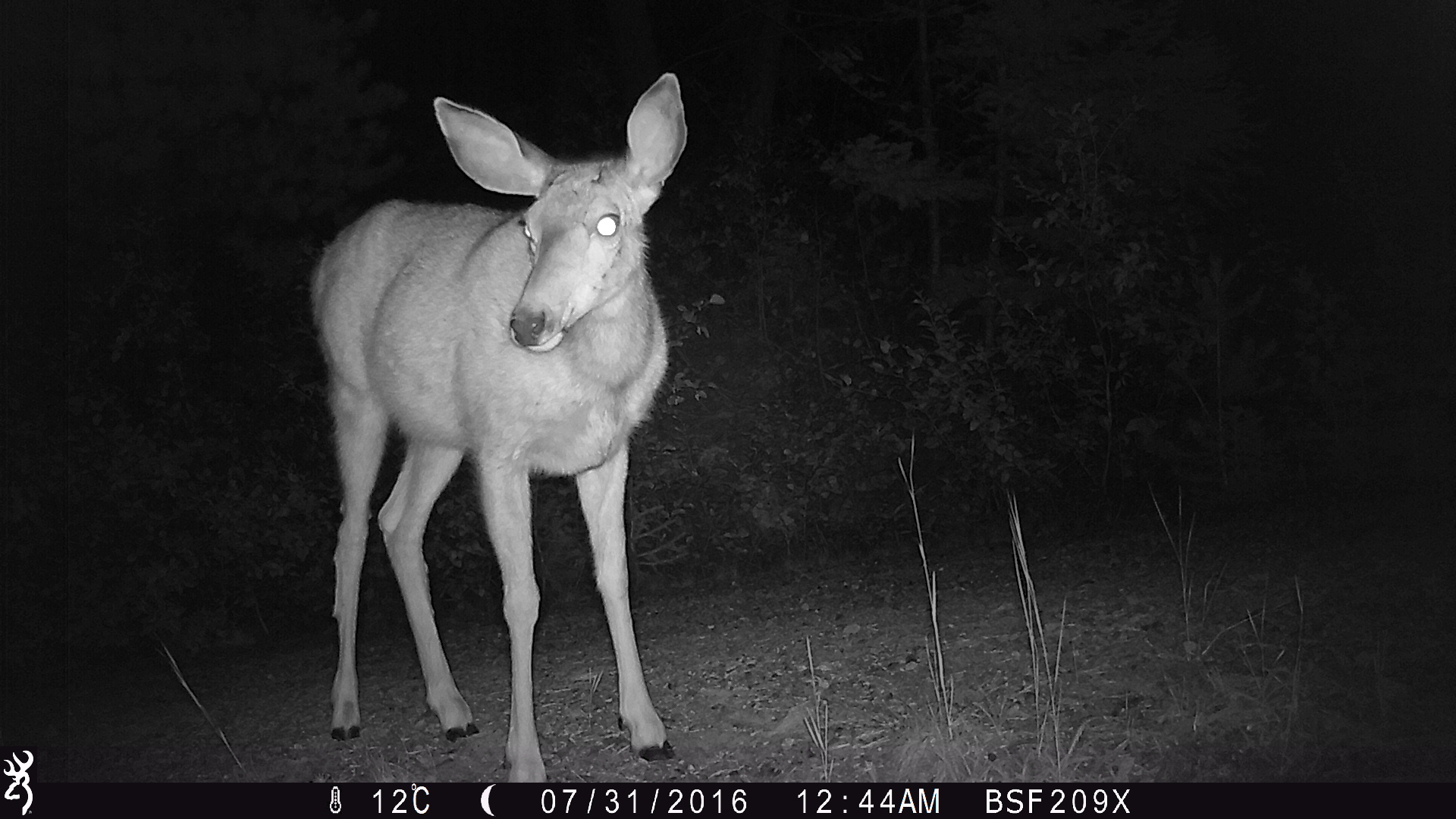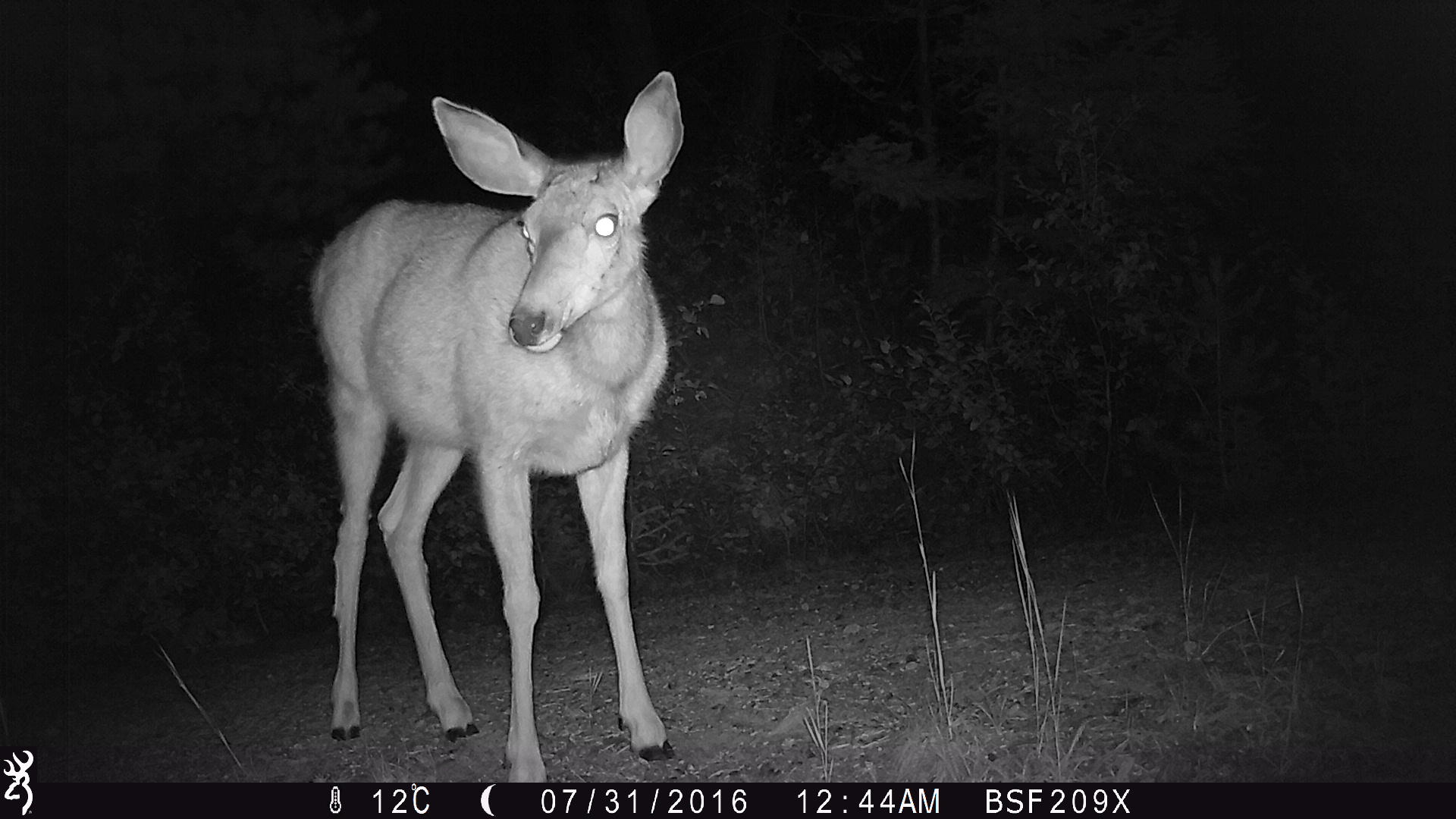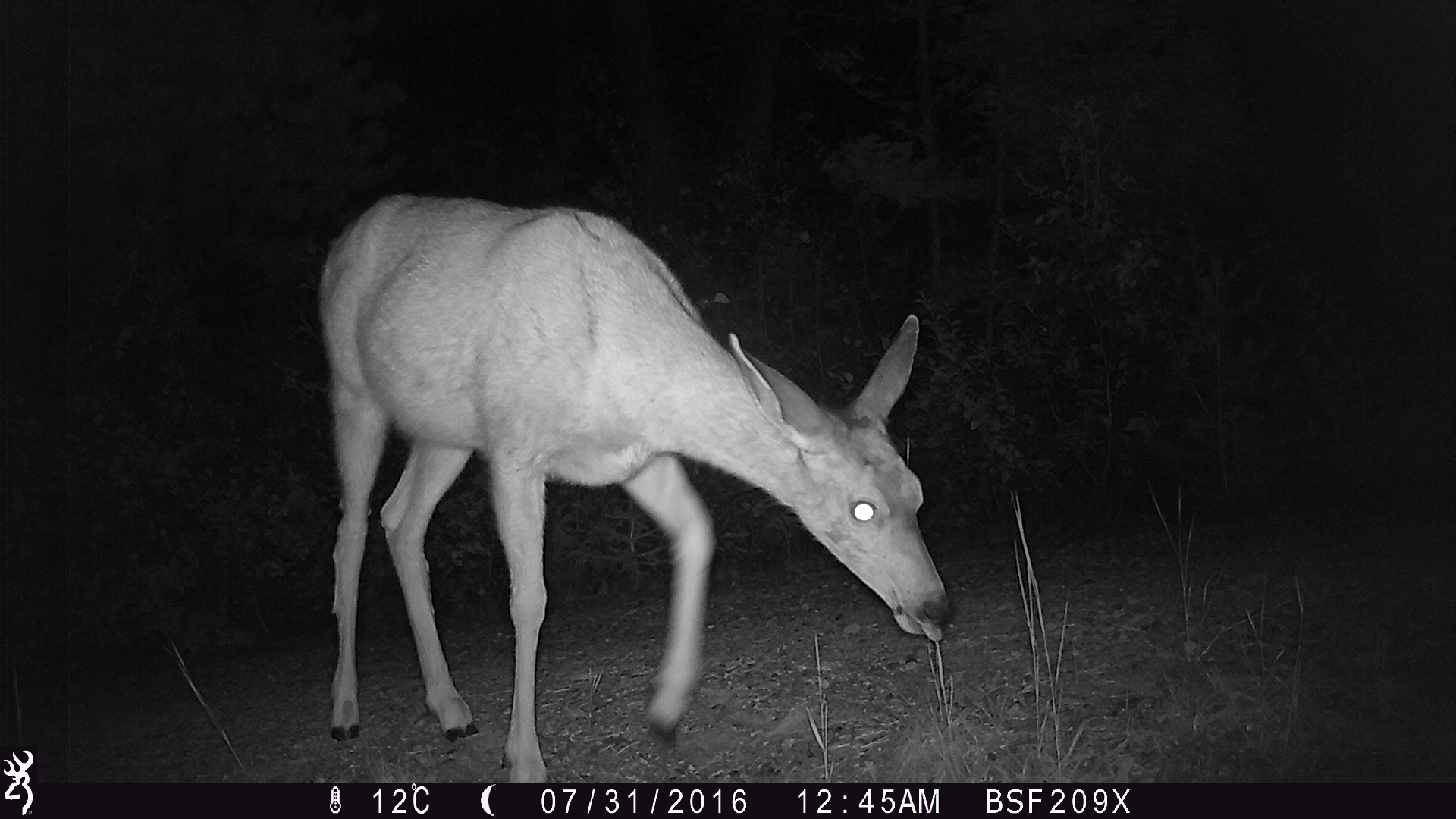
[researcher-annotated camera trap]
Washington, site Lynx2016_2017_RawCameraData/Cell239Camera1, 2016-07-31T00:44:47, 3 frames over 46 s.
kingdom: Animalia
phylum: Chordata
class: Mammalia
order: Artiodactyla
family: Cervidae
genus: Odocoileus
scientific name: Odocoileus hemionus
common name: mule deer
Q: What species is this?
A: Odocoileus hemionus (mule deer).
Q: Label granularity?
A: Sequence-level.